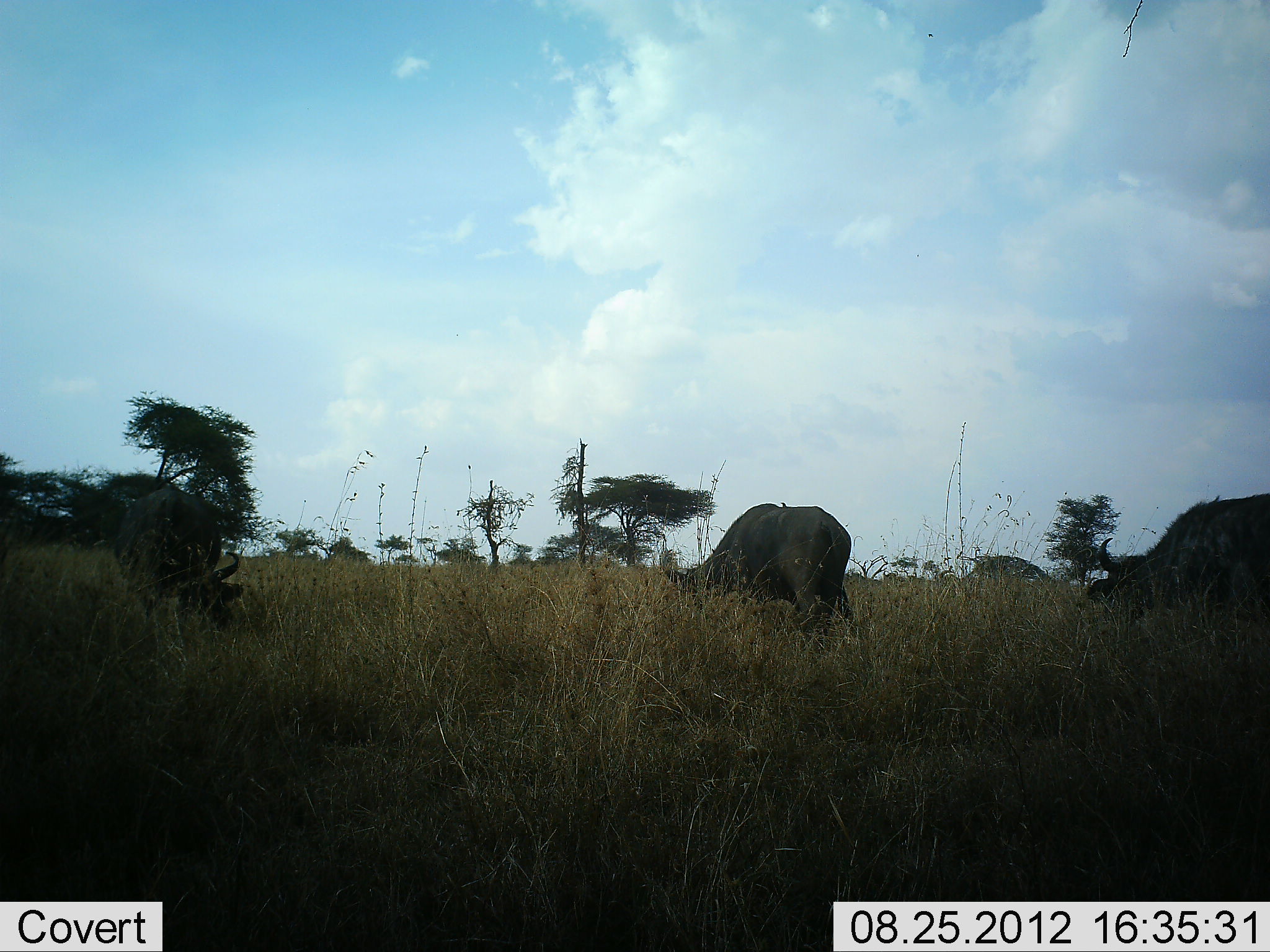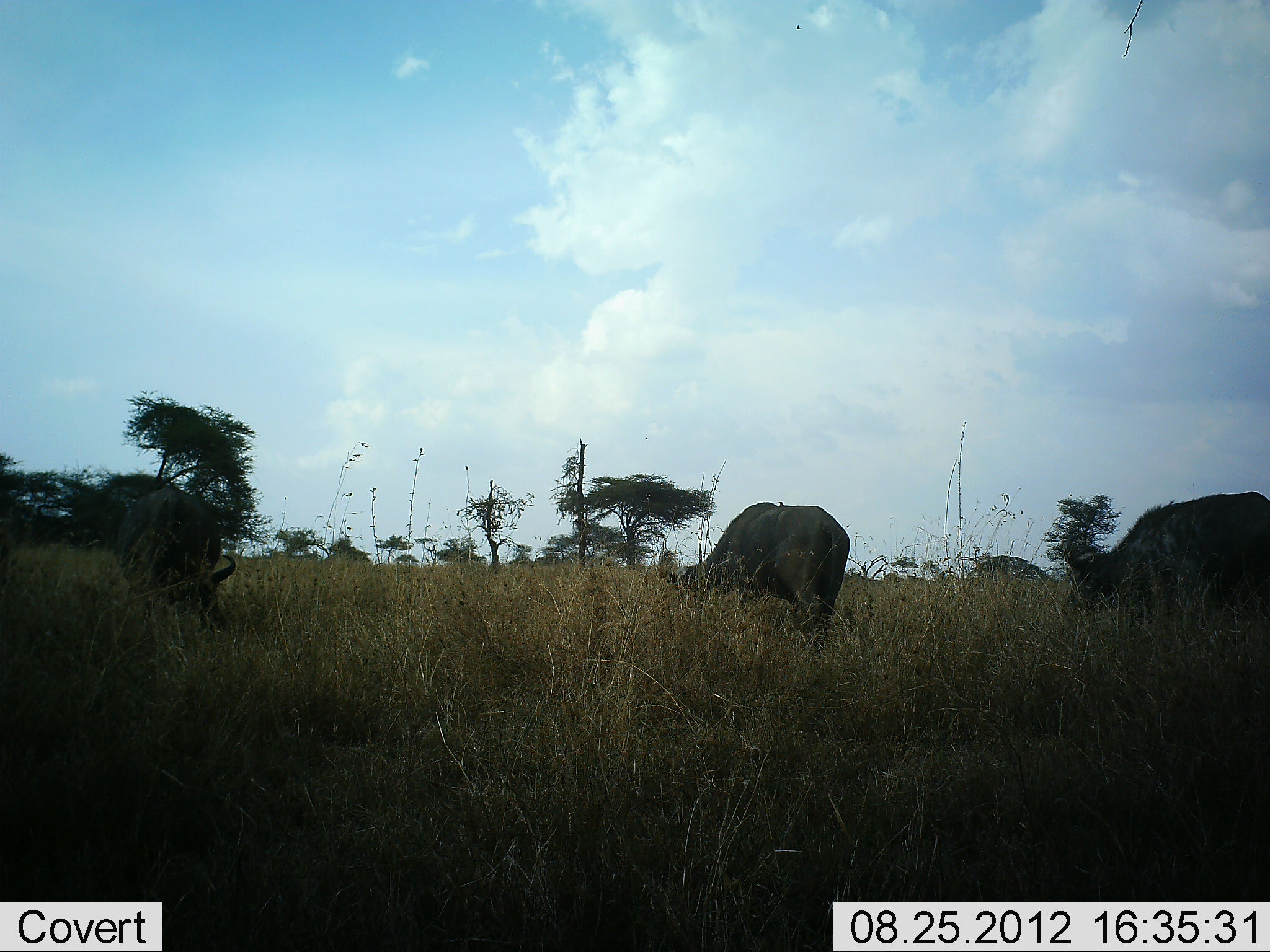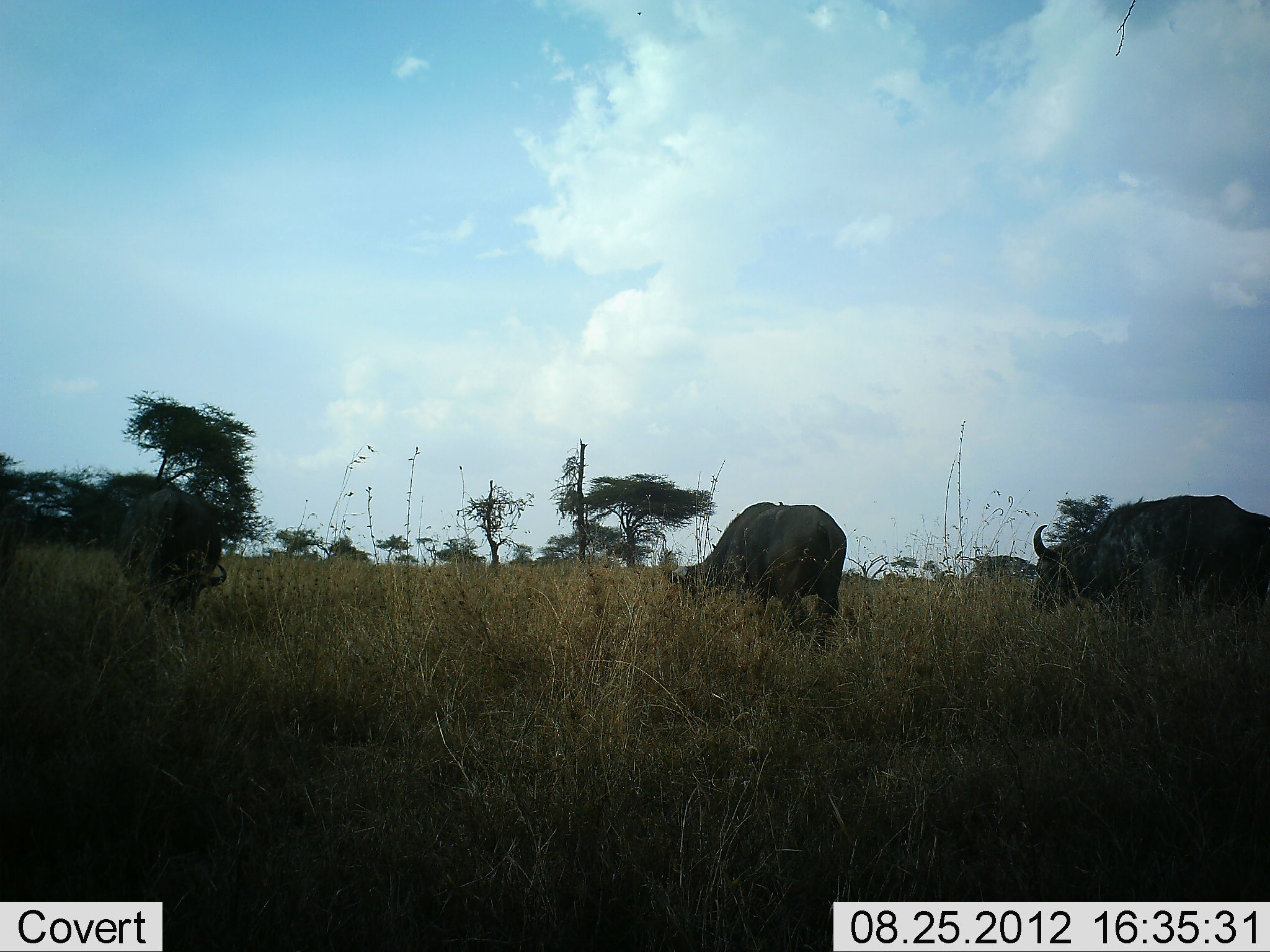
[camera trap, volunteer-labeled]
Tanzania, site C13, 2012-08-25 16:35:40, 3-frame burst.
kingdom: Animalia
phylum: Chordata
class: Mammalia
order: Artiodactyla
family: Bovidae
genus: Syncerus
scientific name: Syncerus caffer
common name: cape buffalo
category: buffalo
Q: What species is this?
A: Buffalo (cape buffalo) (Syncerus caffer).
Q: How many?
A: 3.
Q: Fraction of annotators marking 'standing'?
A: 30%.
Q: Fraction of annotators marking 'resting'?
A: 0%.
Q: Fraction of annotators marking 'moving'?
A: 80%.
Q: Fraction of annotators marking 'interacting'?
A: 0%.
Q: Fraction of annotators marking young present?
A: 0%.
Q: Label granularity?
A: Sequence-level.